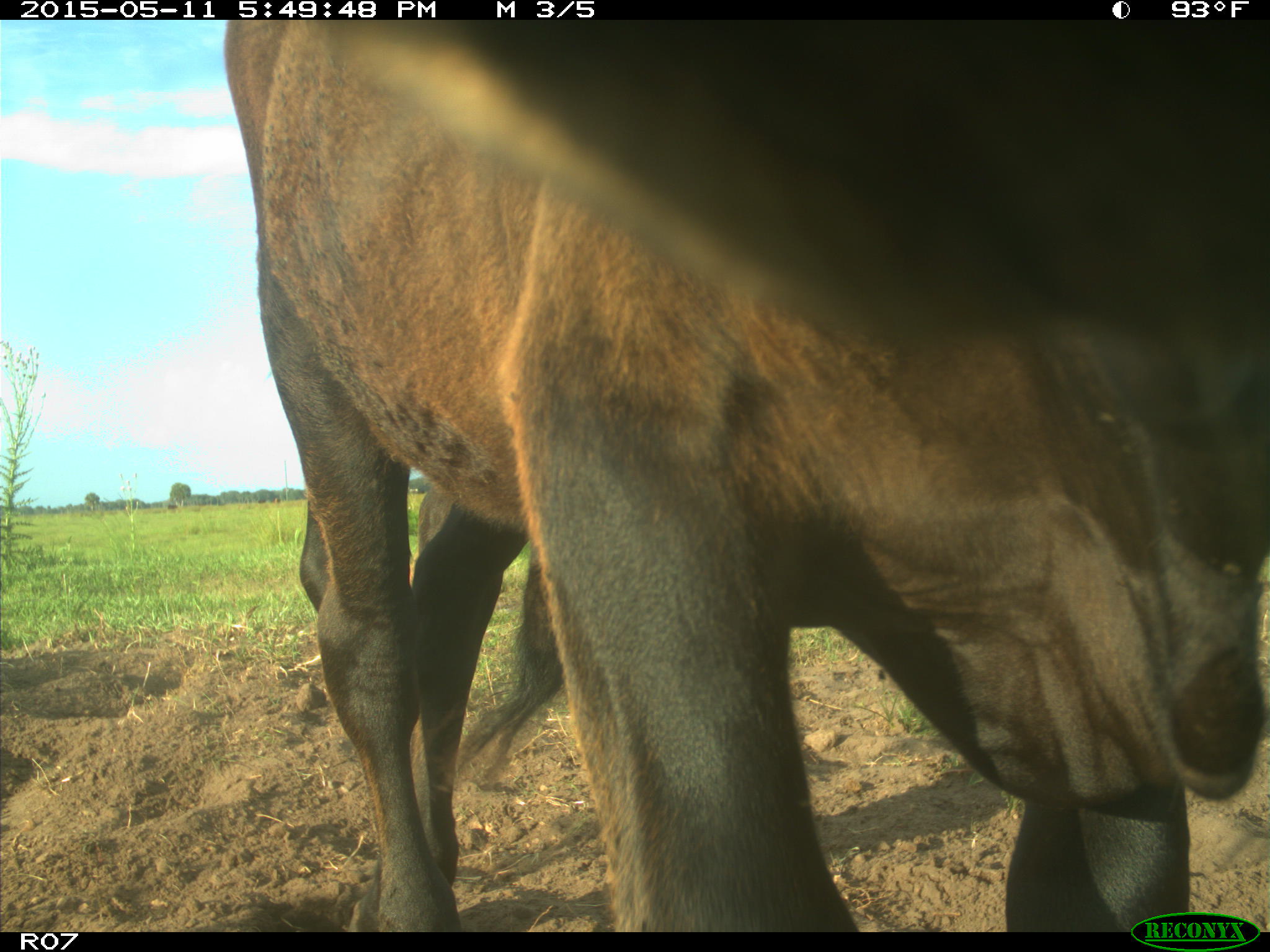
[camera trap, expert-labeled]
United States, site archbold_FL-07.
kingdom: Animalia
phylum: Chordata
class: Mammalia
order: Artiodactyla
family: Bovidae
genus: Bos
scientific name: Bos taurus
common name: domestic cow